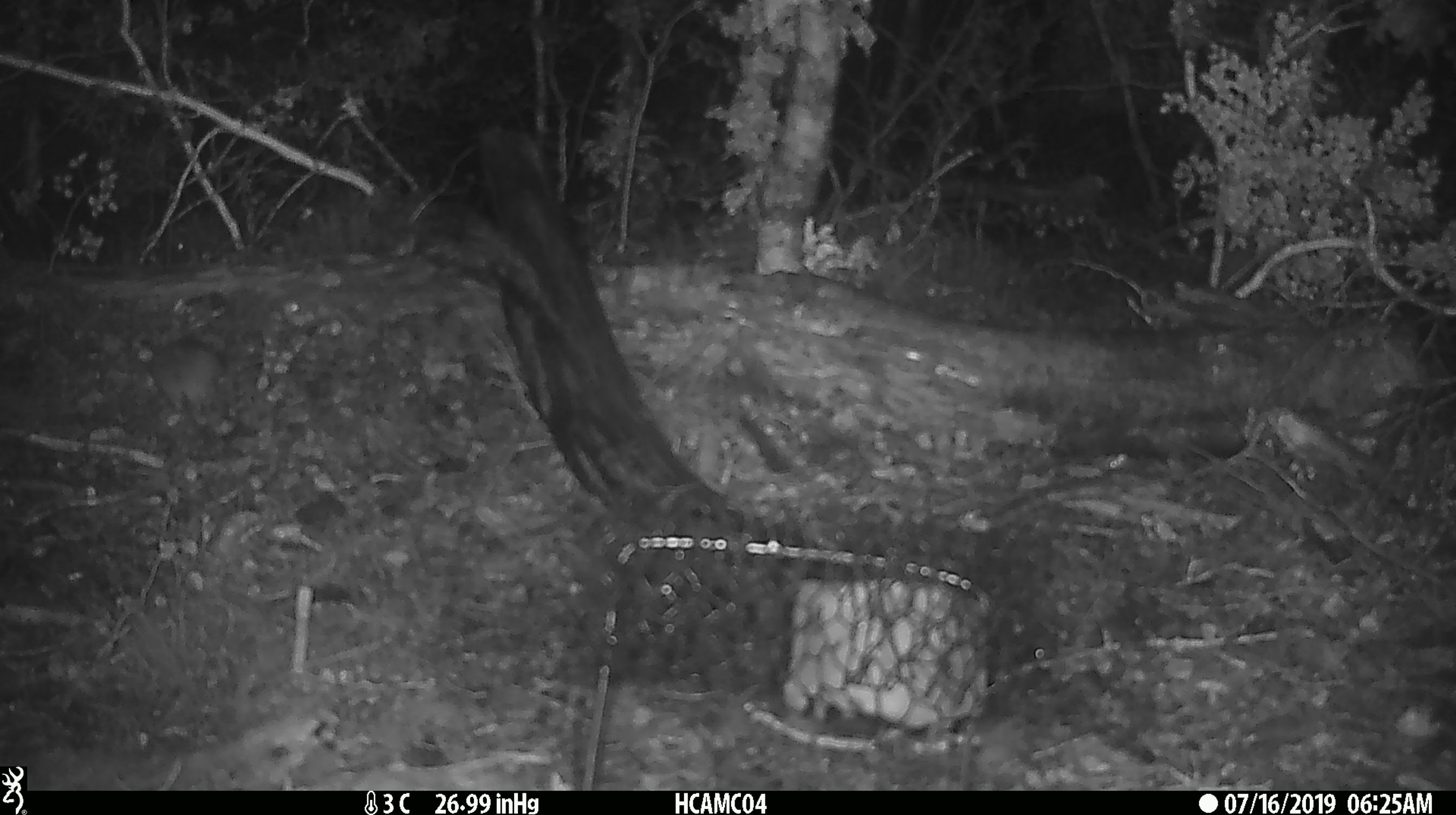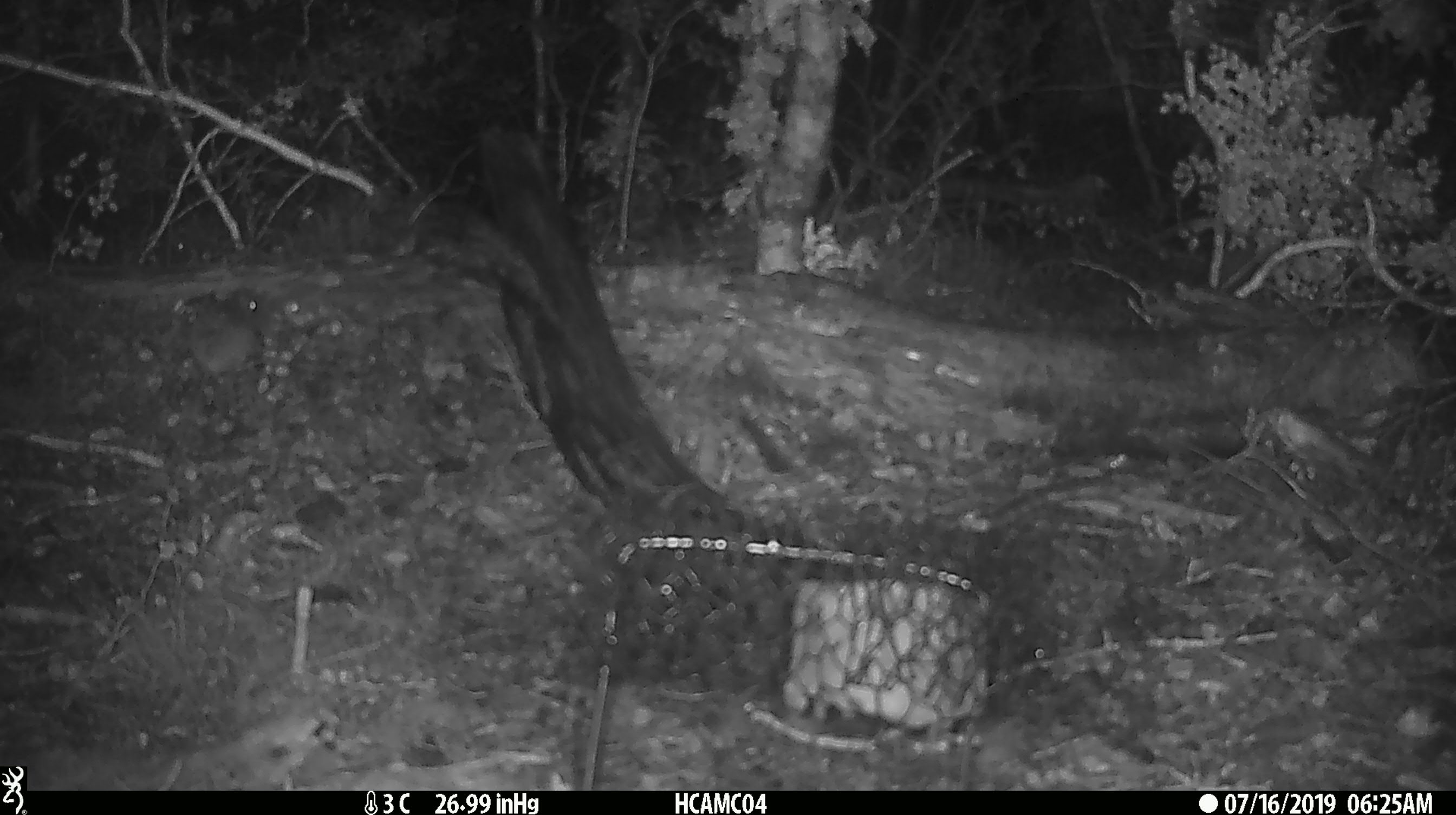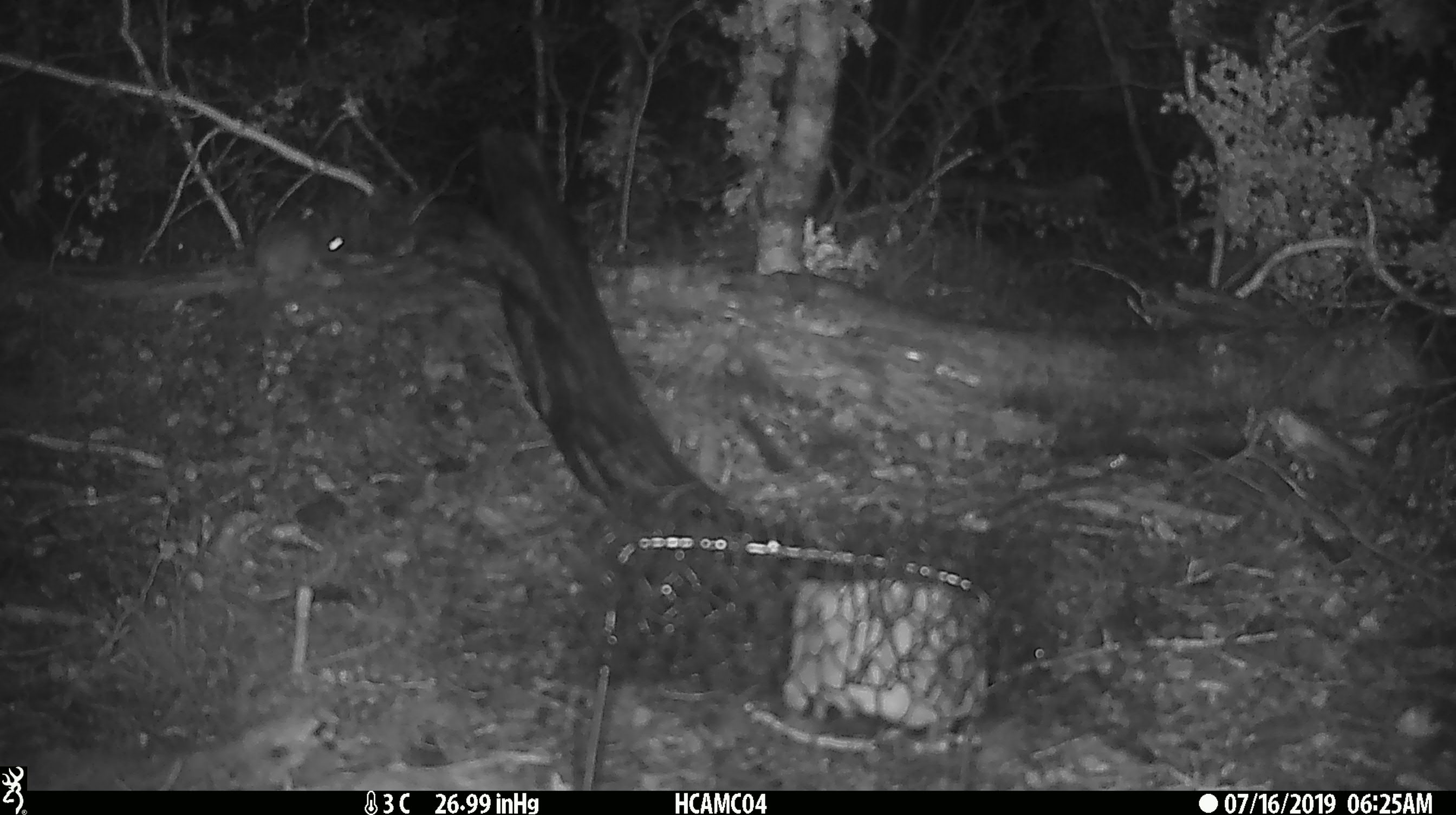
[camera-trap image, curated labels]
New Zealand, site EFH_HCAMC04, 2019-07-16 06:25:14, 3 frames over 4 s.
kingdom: Animalia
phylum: Chordata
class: Mammalia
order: Rodentia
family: Muridae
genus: Mus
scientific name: Mus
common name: mouse